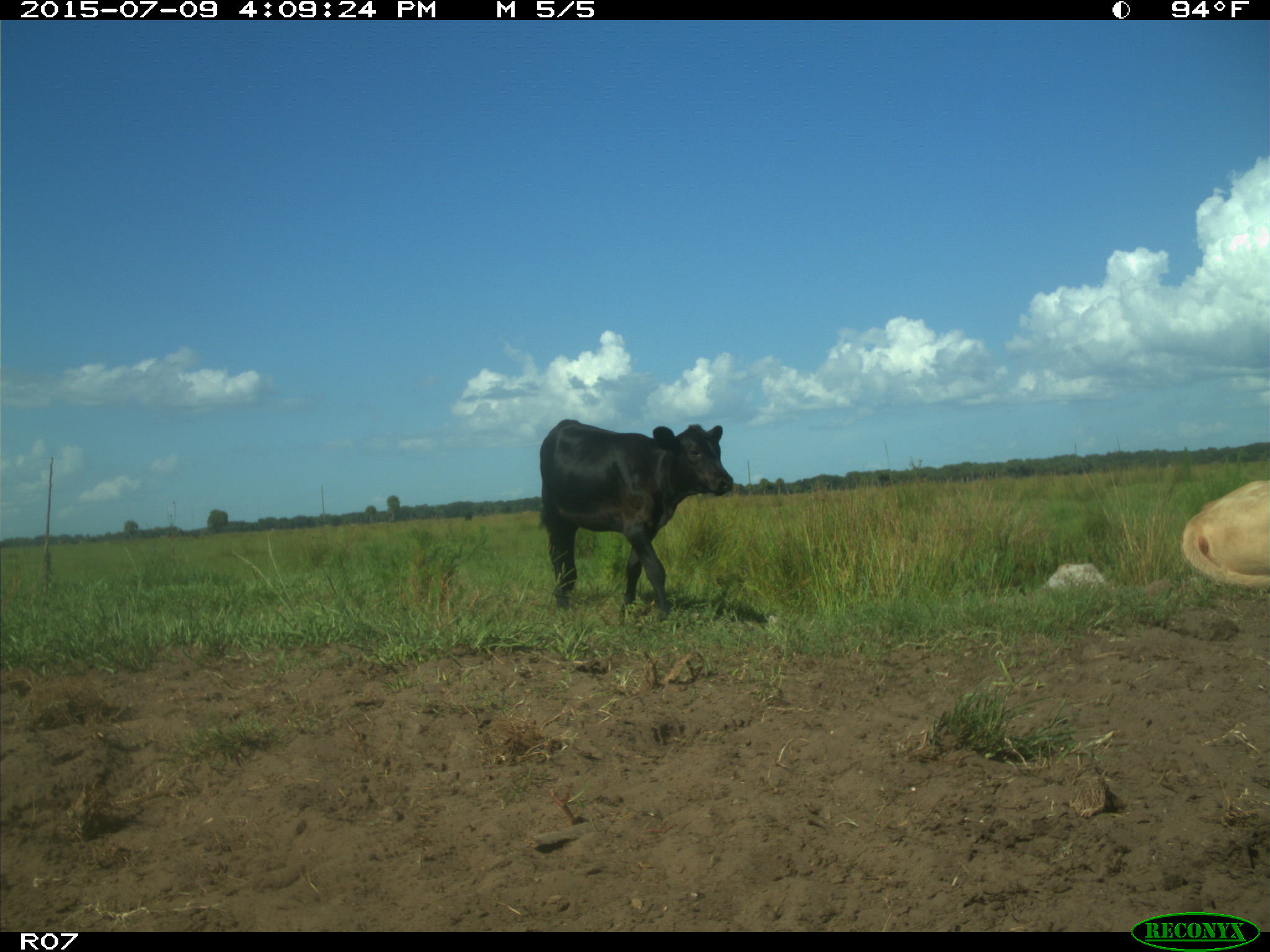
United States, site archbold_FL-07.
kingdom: Animalia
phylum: Chordata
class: Mammalia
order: Artiodactyla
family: Bovidae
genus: Bos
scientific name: Bos taurus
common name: domestic cow